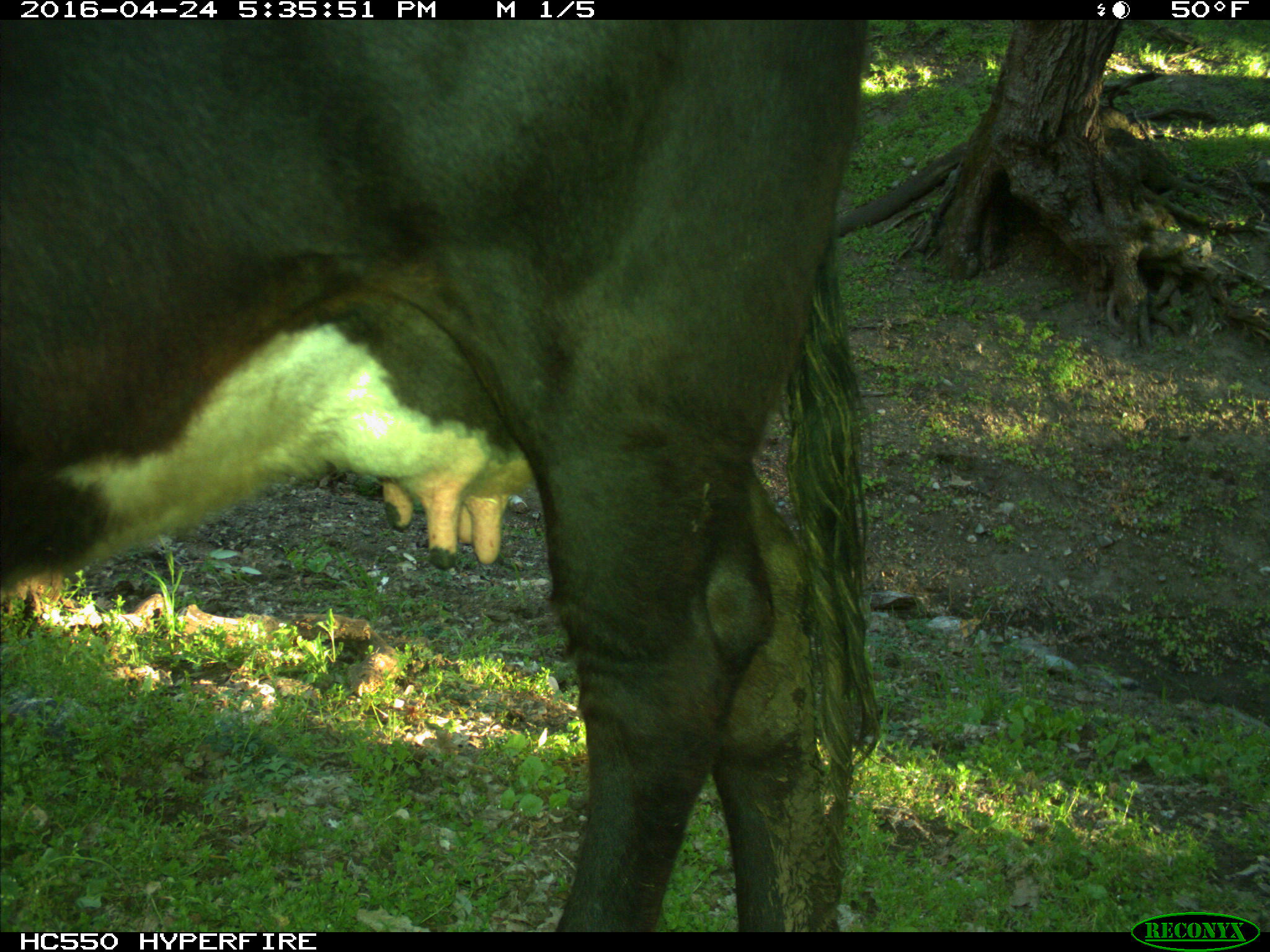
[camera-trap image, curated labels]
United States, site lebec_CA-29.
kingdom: Animalia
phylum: Chordata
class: Mammalia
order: Artiodactyla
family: Bovidae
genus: Bos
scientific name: Bos taurus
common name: domestic cow